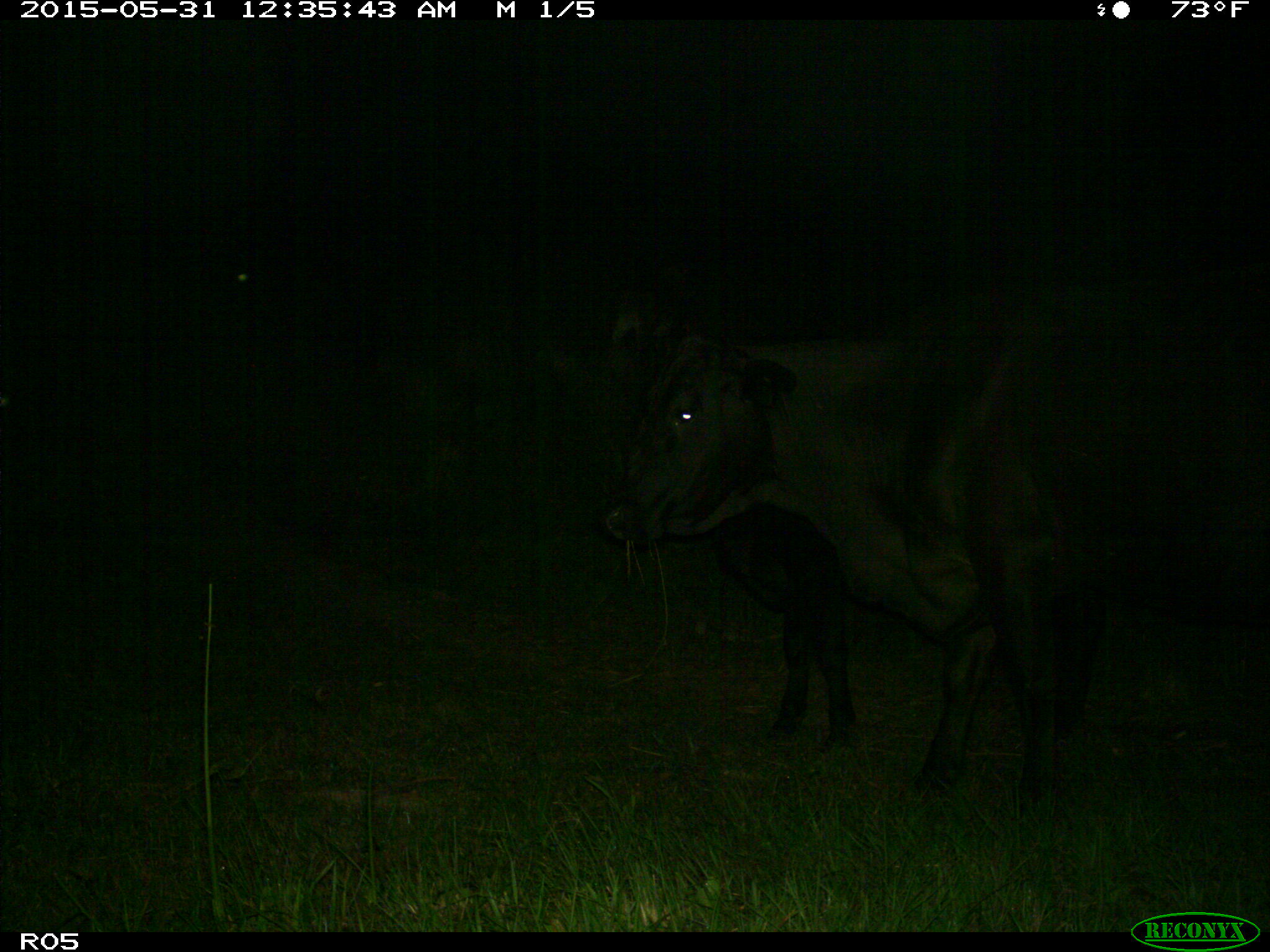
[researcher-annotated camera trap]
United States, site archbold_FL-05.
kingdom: Animalia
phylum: Chordata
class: Mammalia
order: Artiodactyla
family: Bovidae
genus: Bos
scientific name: Bos taurus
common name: domestic cow